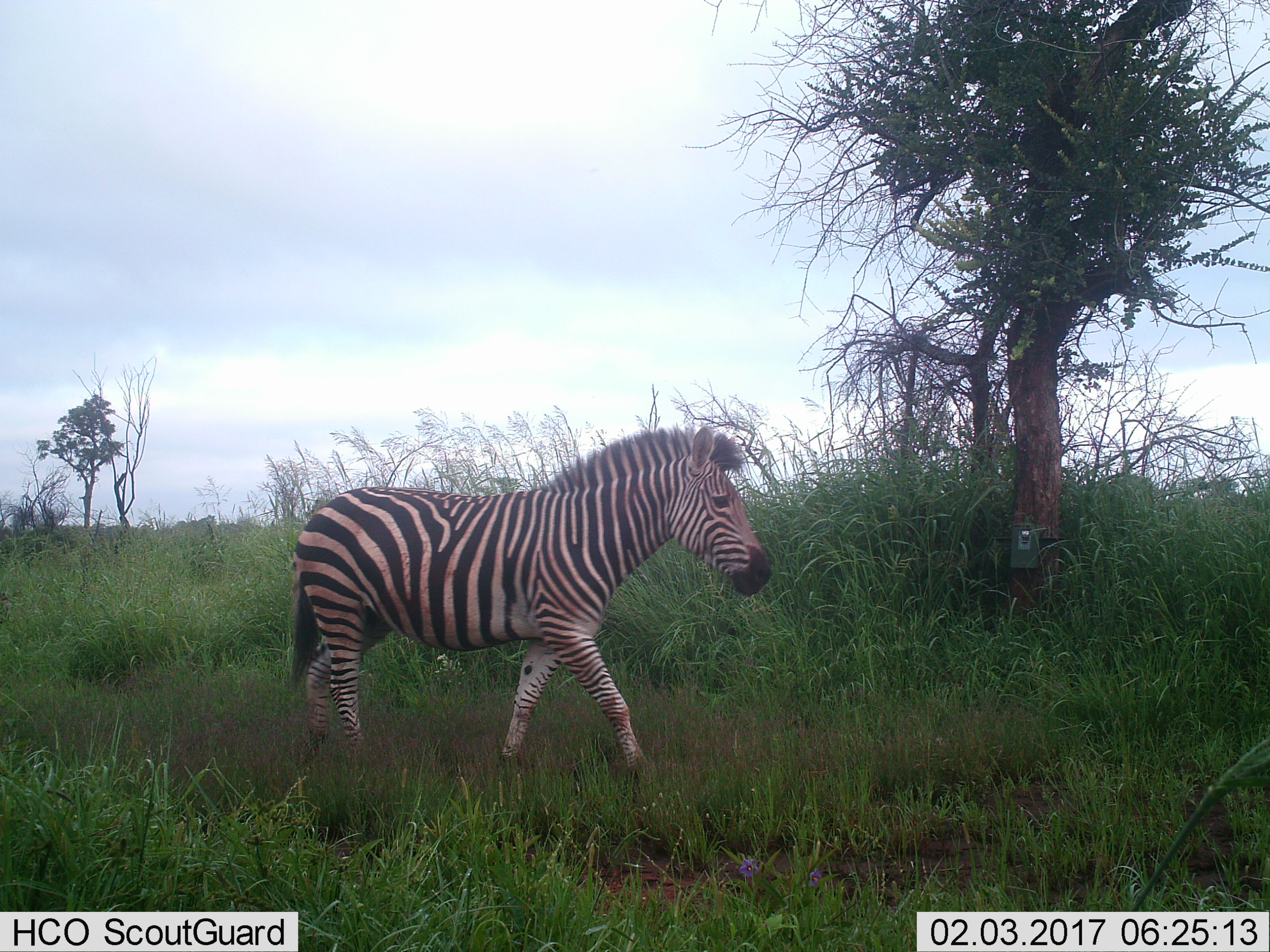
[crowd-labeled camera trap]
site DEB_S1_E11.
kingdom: Animalia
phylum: Chordata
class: Mammalia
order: Perissodactyla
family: Equidae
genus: Equus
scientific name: Equus quagga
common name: plains zebra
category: zebraplains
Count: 1.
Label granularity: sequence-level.